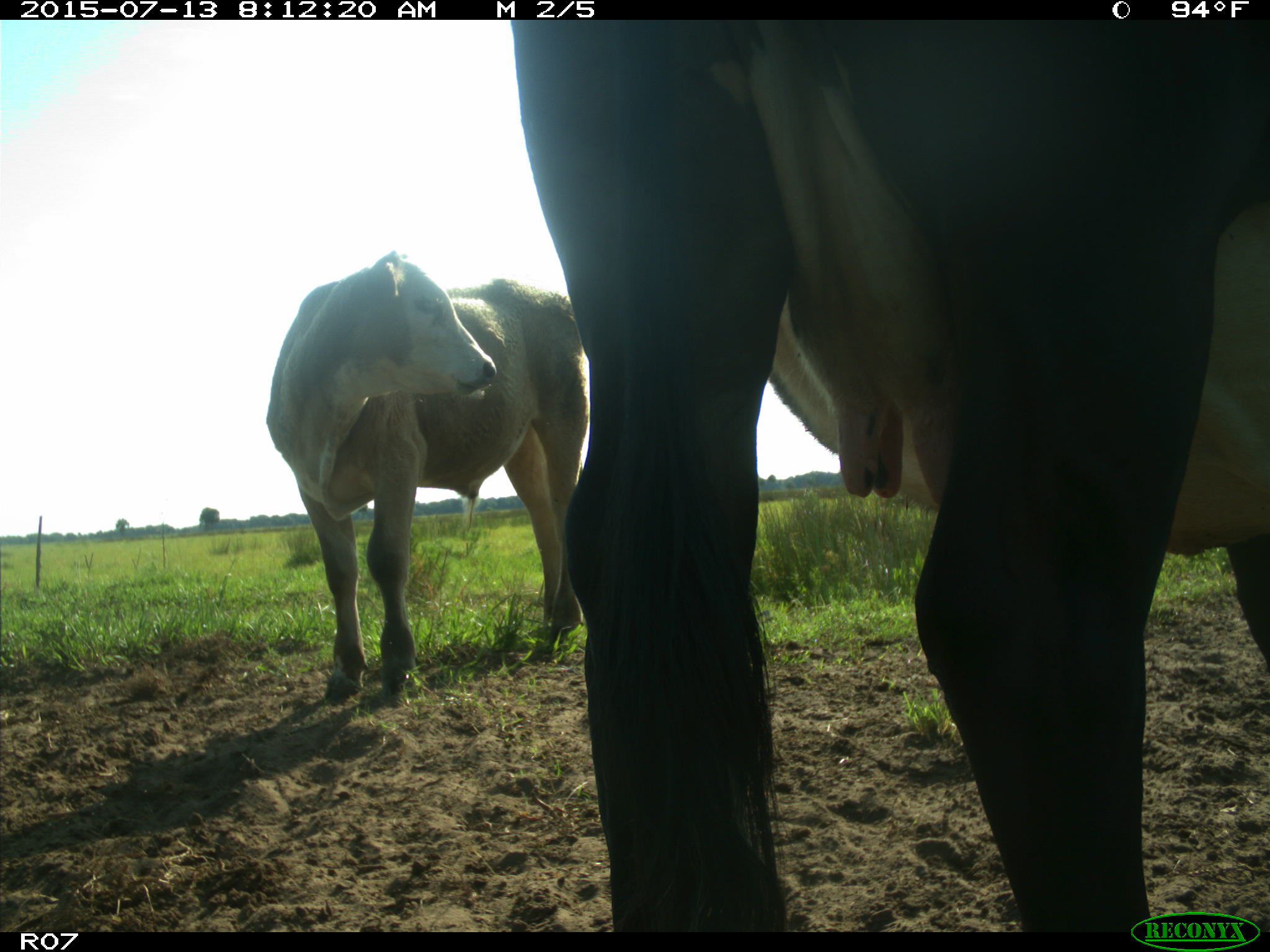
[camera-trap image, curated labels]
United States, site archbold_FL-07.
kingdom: Animalia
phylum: Chordata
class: Mammalia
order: Artiodactyla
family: Bovidae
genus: Bos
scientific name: Bos taurus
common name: domestic cow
Bos taurus (domestic cow).